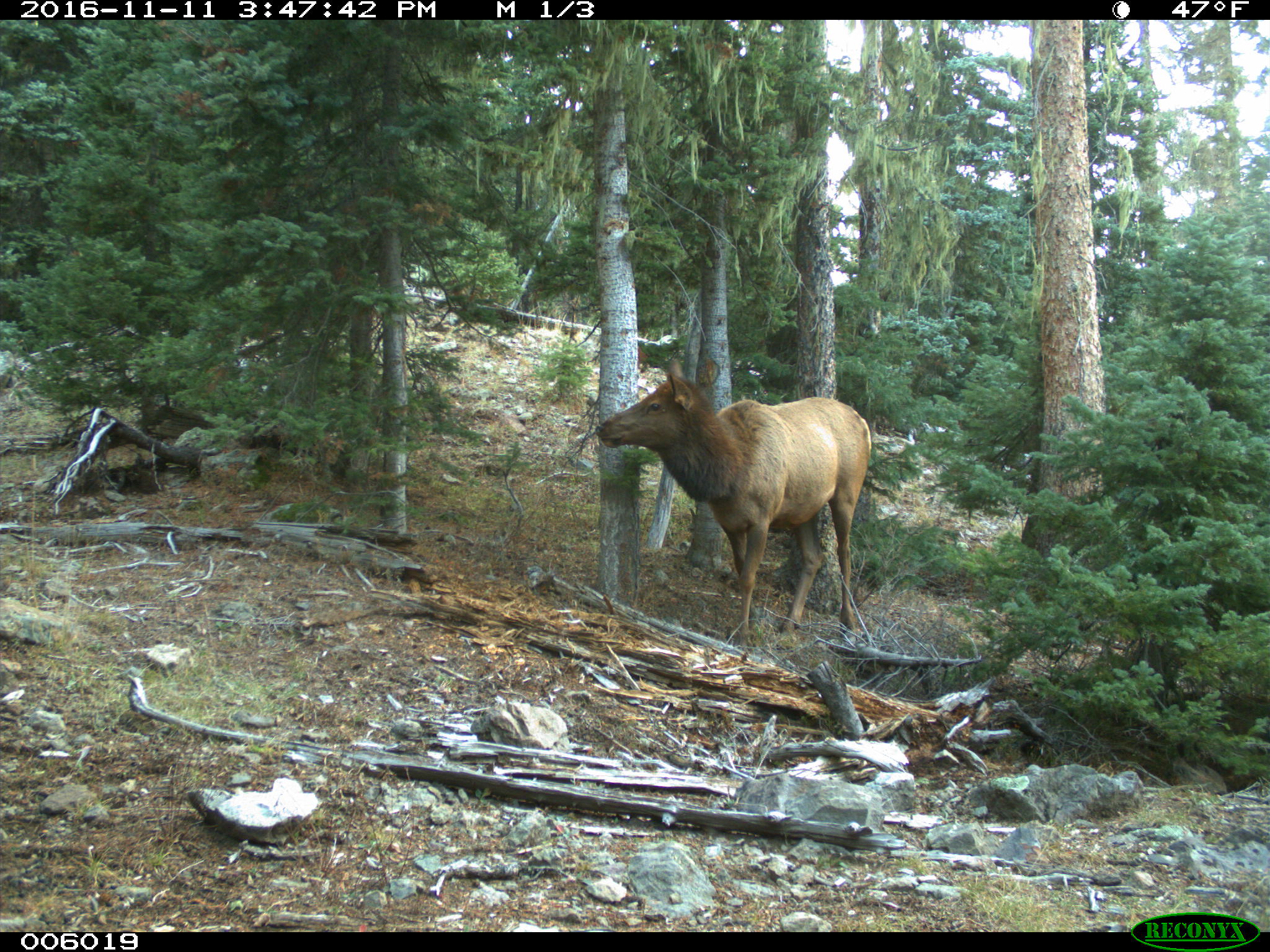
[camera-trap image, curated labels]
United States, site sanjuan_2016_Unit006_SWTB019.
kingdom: Animalia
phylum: Chordata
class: Mammalia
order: Artiodactyla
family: Cervidae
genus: Cervus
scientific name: Cervus elaphus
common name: red deer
Cervus elaphus (red deer).